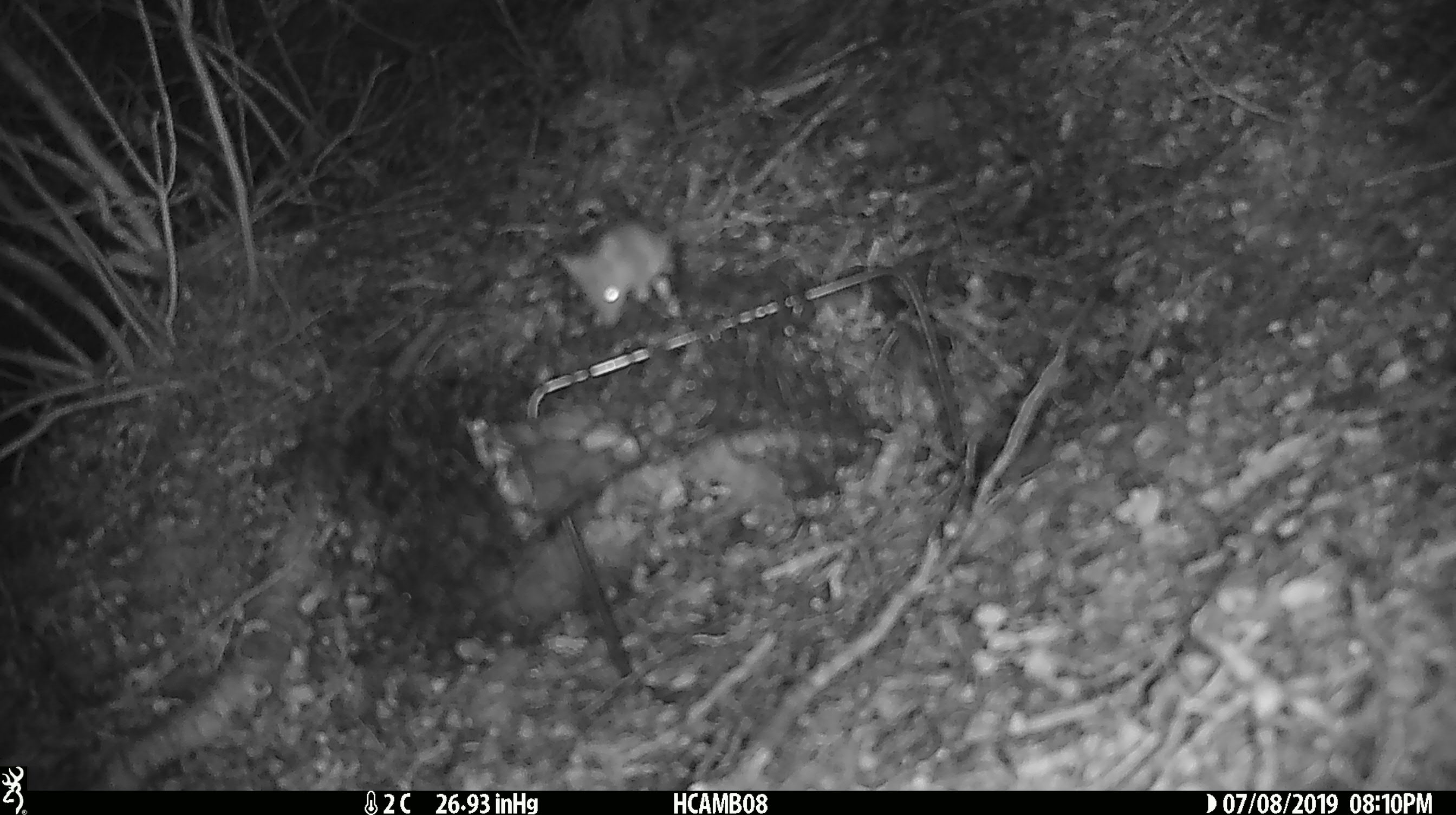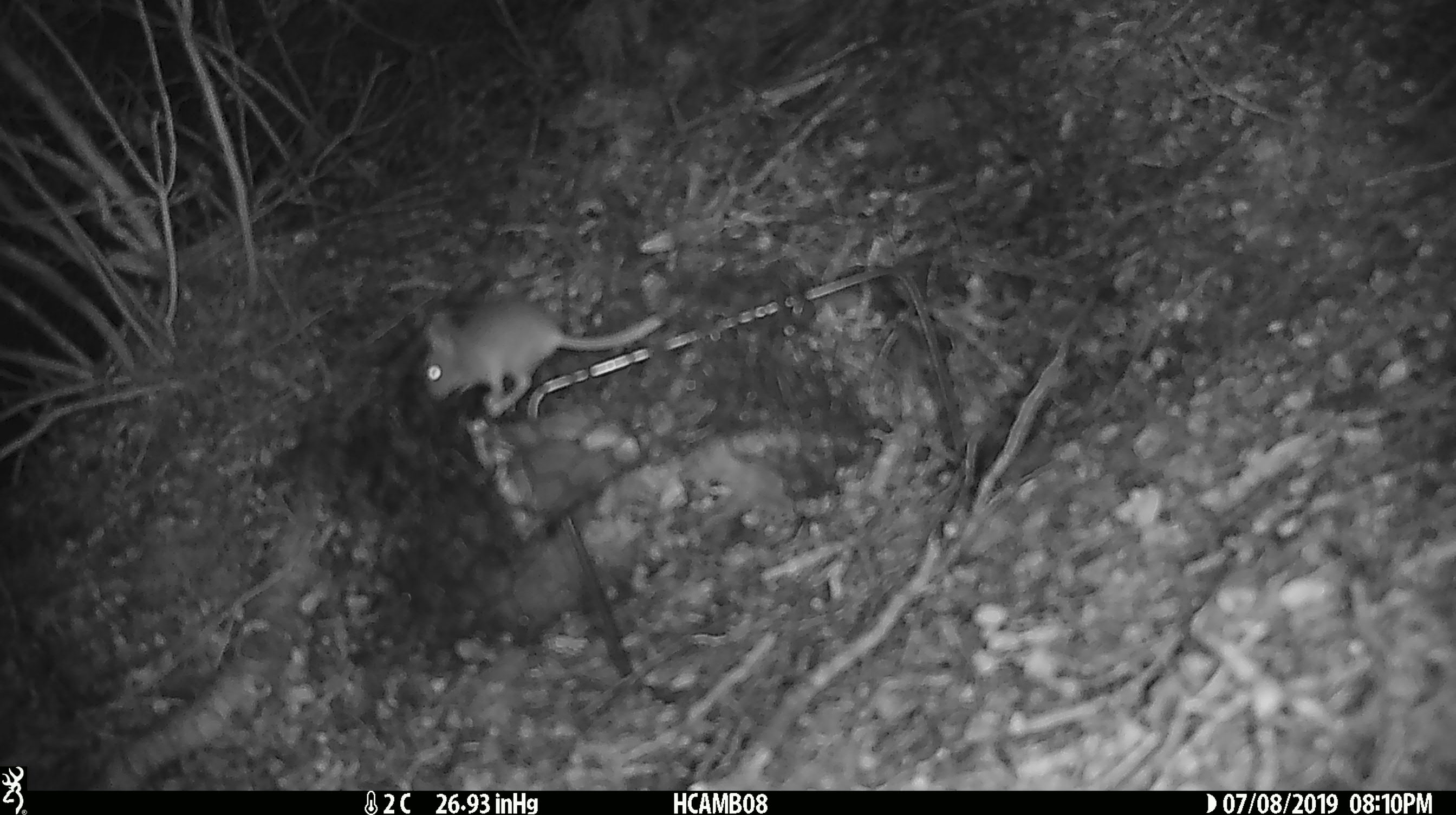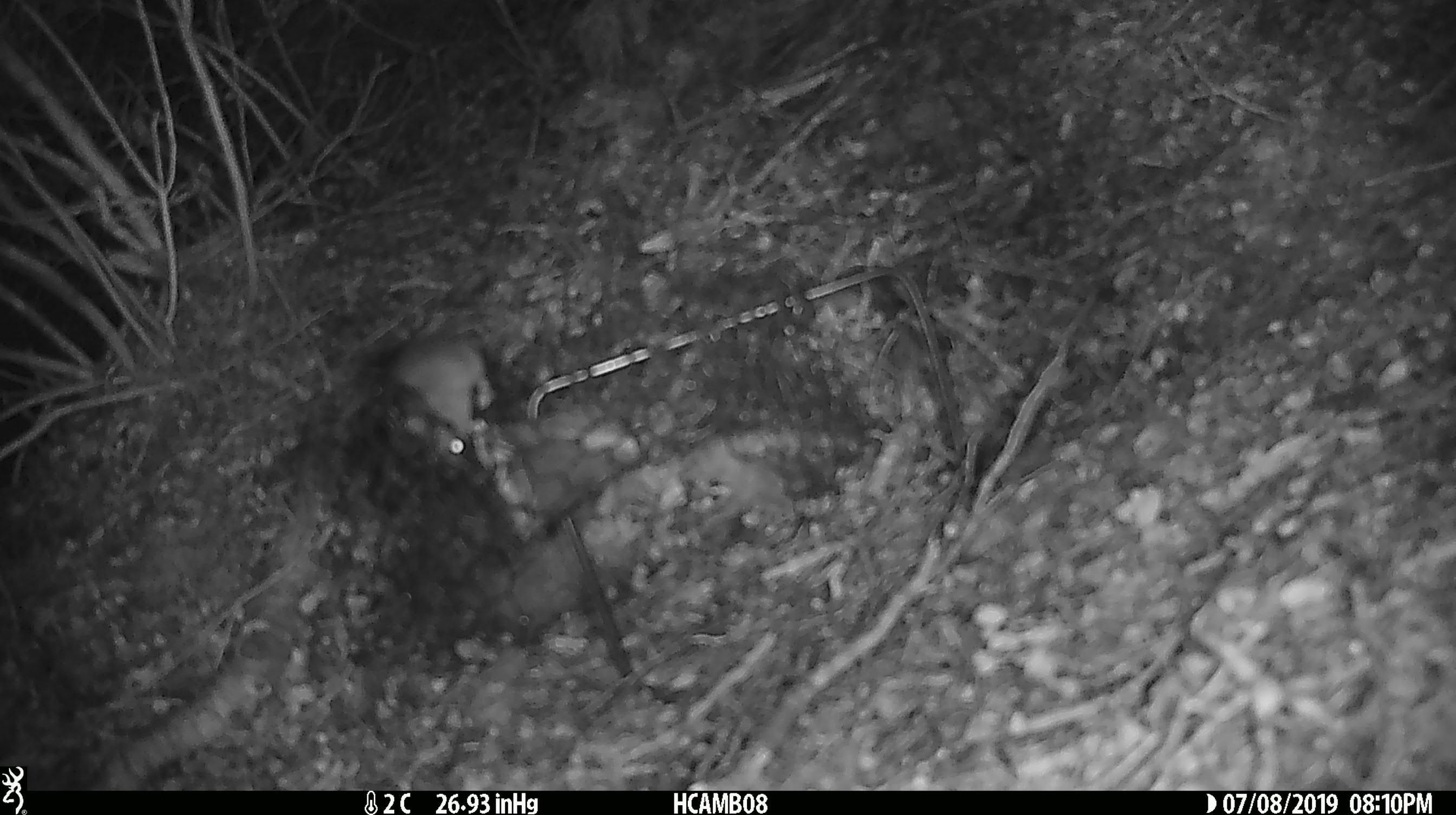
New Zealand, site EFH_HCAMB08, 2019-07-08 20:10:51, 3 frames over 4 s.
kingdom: Animalia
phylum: Chordata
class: Mammalia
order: Rodentia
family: Muridae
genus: Mus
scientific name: Mus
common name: mouse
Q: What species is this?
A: Mouse (Mus).